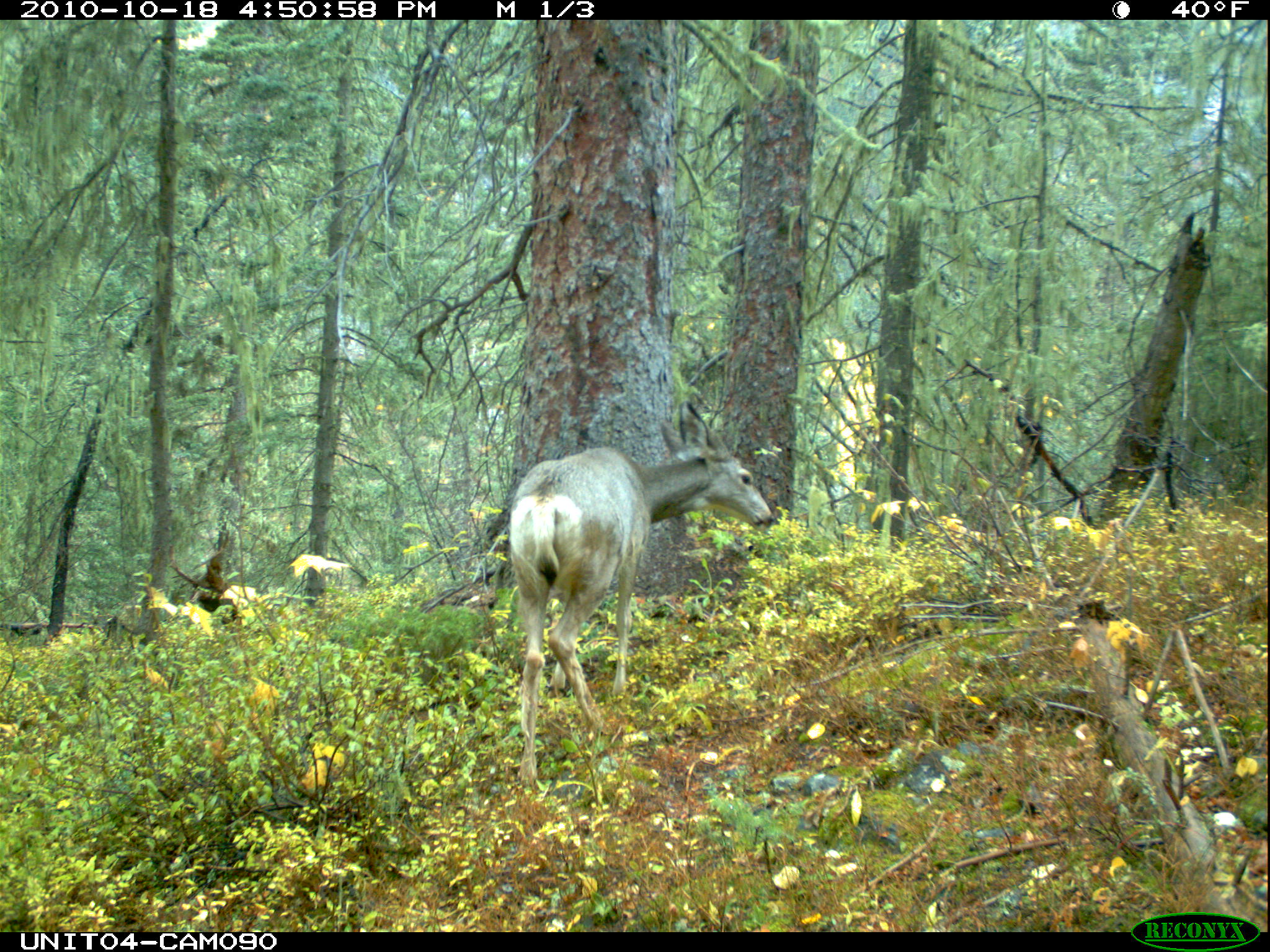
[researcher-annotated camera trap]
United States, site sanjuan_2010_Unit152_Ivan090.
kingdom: Animalia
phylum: Chordata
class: Mammalia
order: Artiodactyla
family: Cervidae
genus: Odocoileus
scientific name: Odocoileus hemionus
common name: mule deer